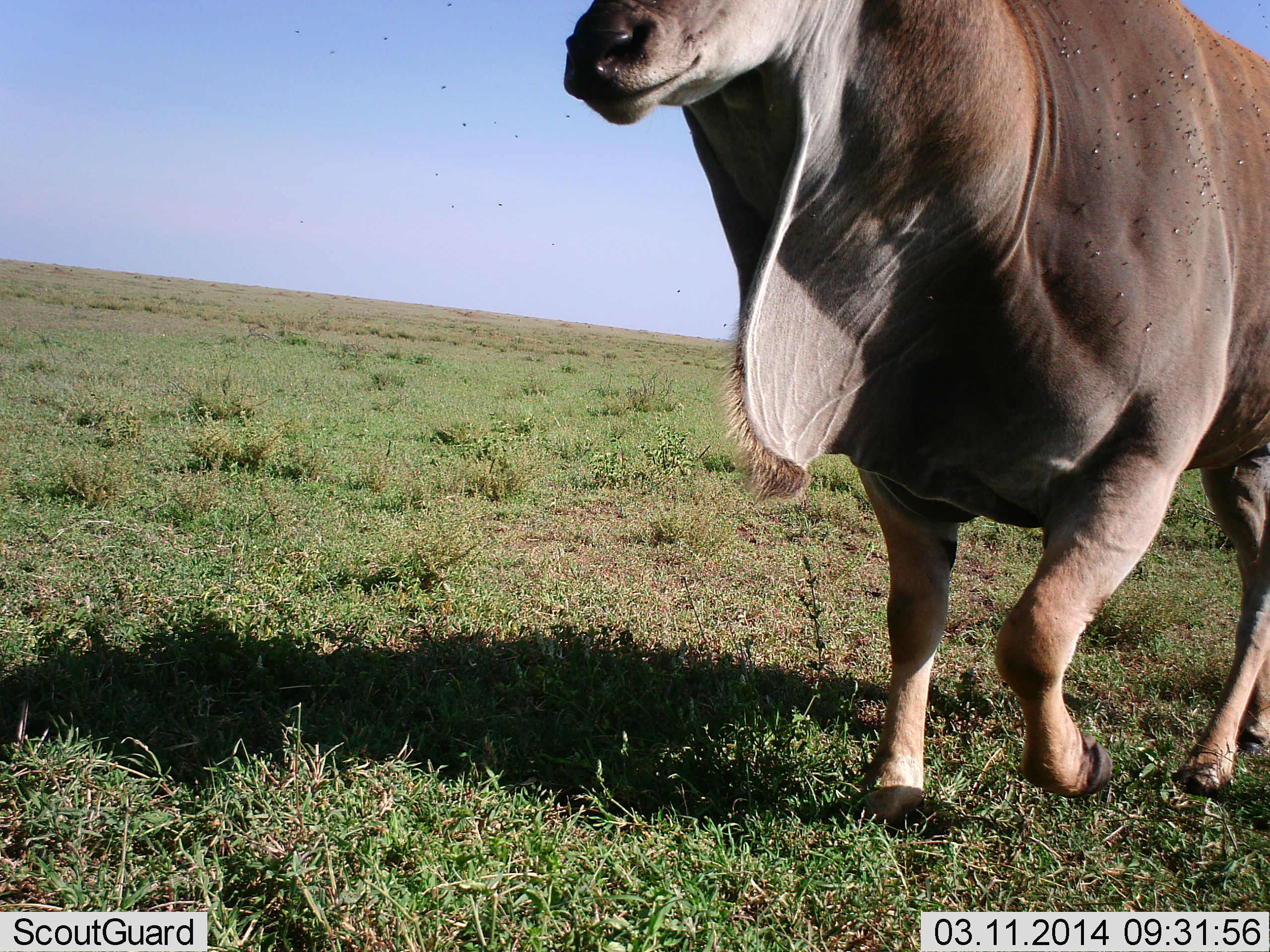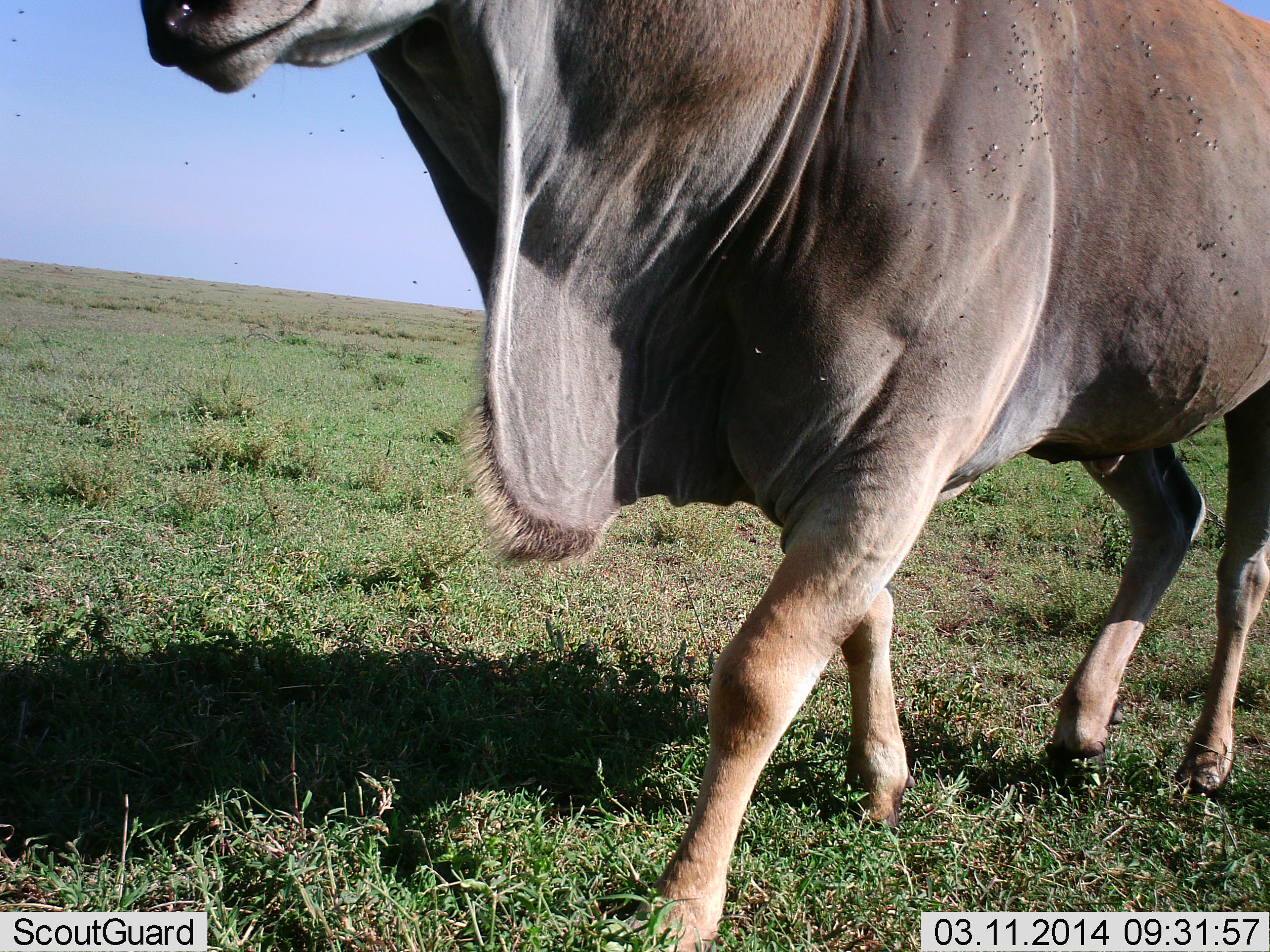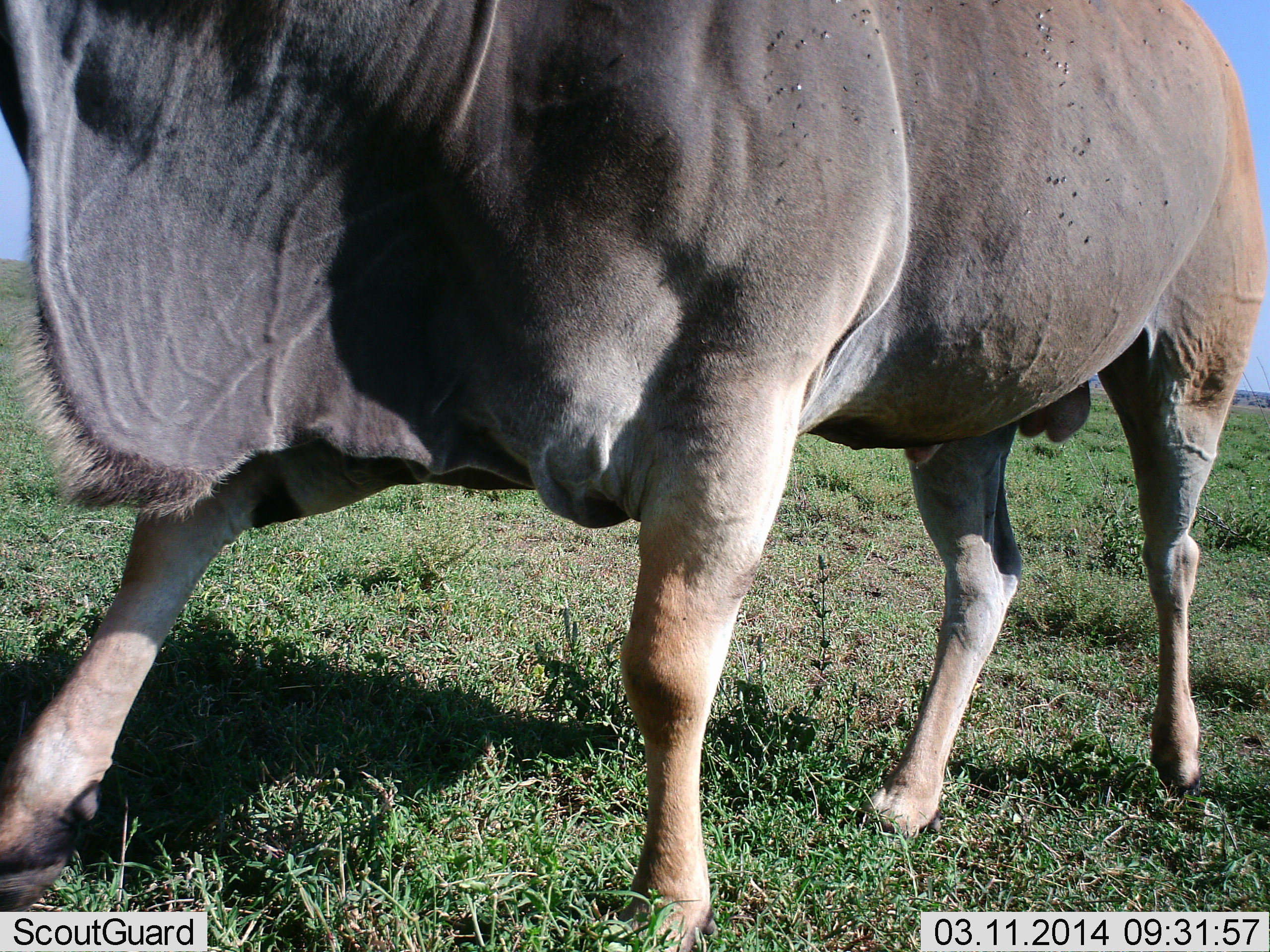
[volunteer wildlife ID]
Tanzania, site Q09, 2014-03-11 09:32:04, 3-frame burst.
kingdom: Animalia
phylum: Chordata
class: Mammalia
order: Artiodactyla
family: Bovidae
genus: Tragelaphus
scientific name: Tragelaphus oryx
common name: eland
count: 1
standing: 0%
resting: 0%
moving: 100%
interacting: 0%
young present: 0%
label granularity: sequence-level